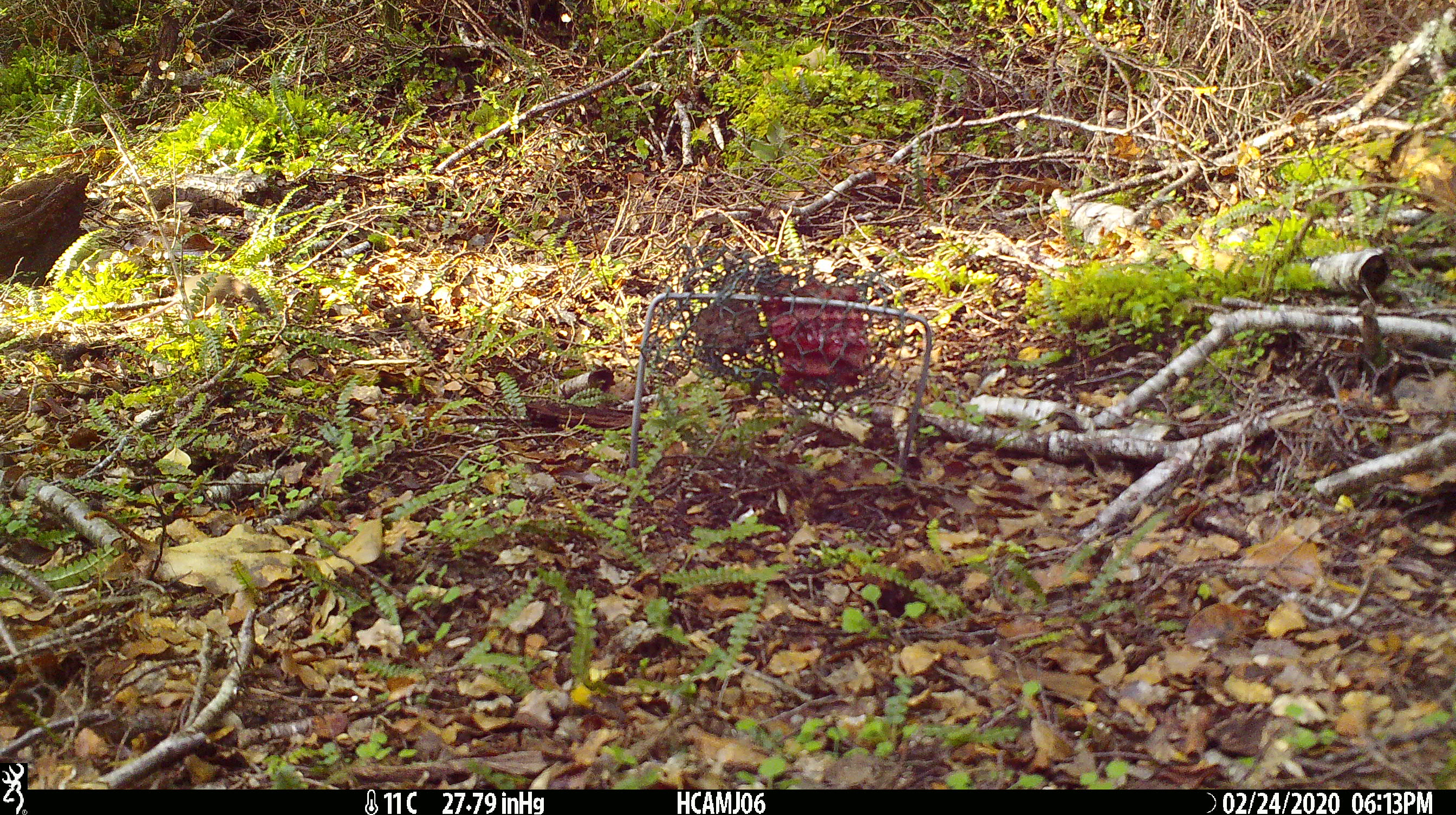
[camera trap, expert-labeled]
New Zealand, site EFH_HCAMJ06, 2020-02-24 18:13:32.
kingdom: Animalia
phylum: Chordata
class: Mammalia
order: Rodentia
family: Muridae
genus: Mus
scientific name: Mus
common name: mouse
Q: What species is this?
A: Mouse (Mus).